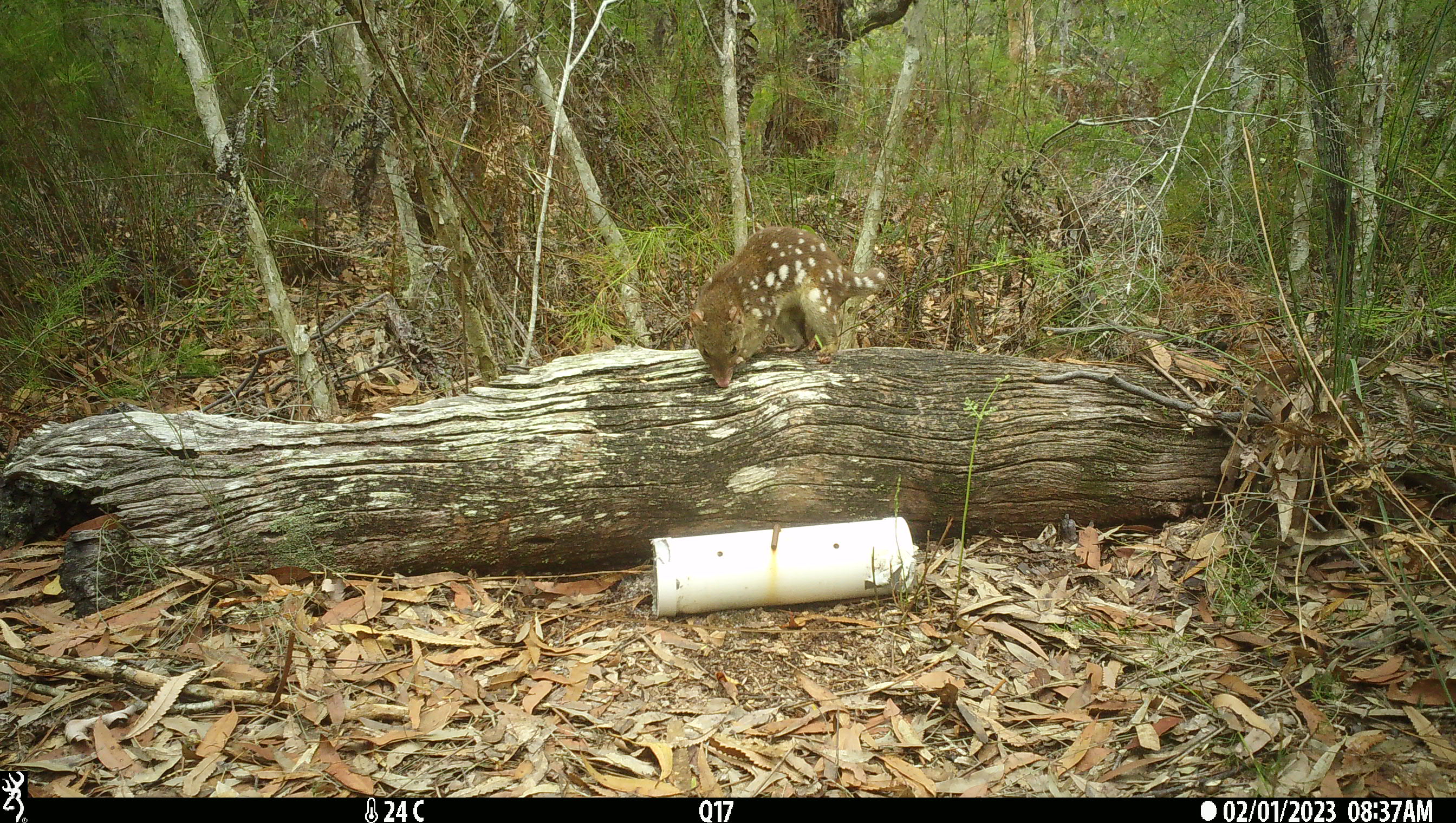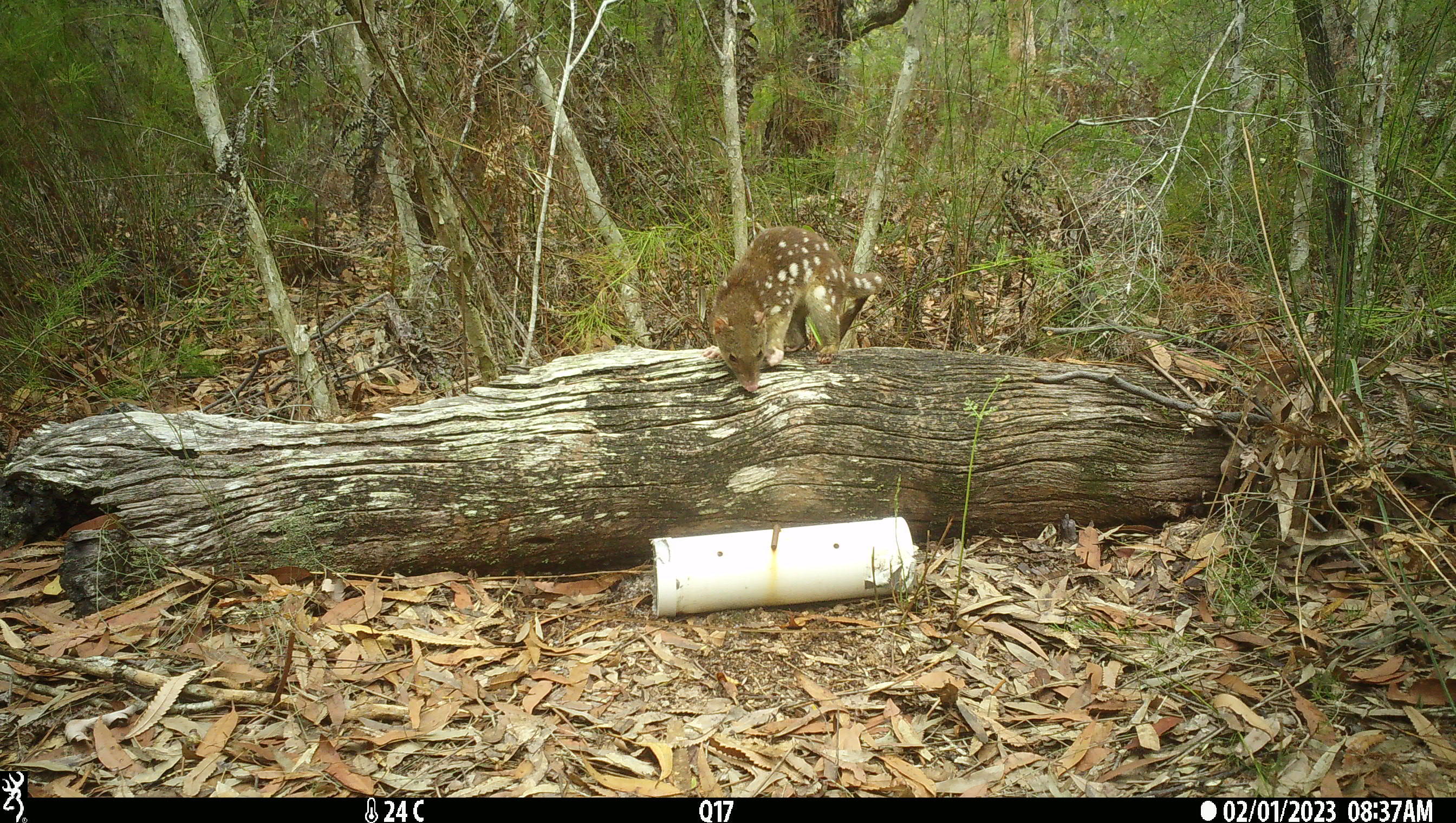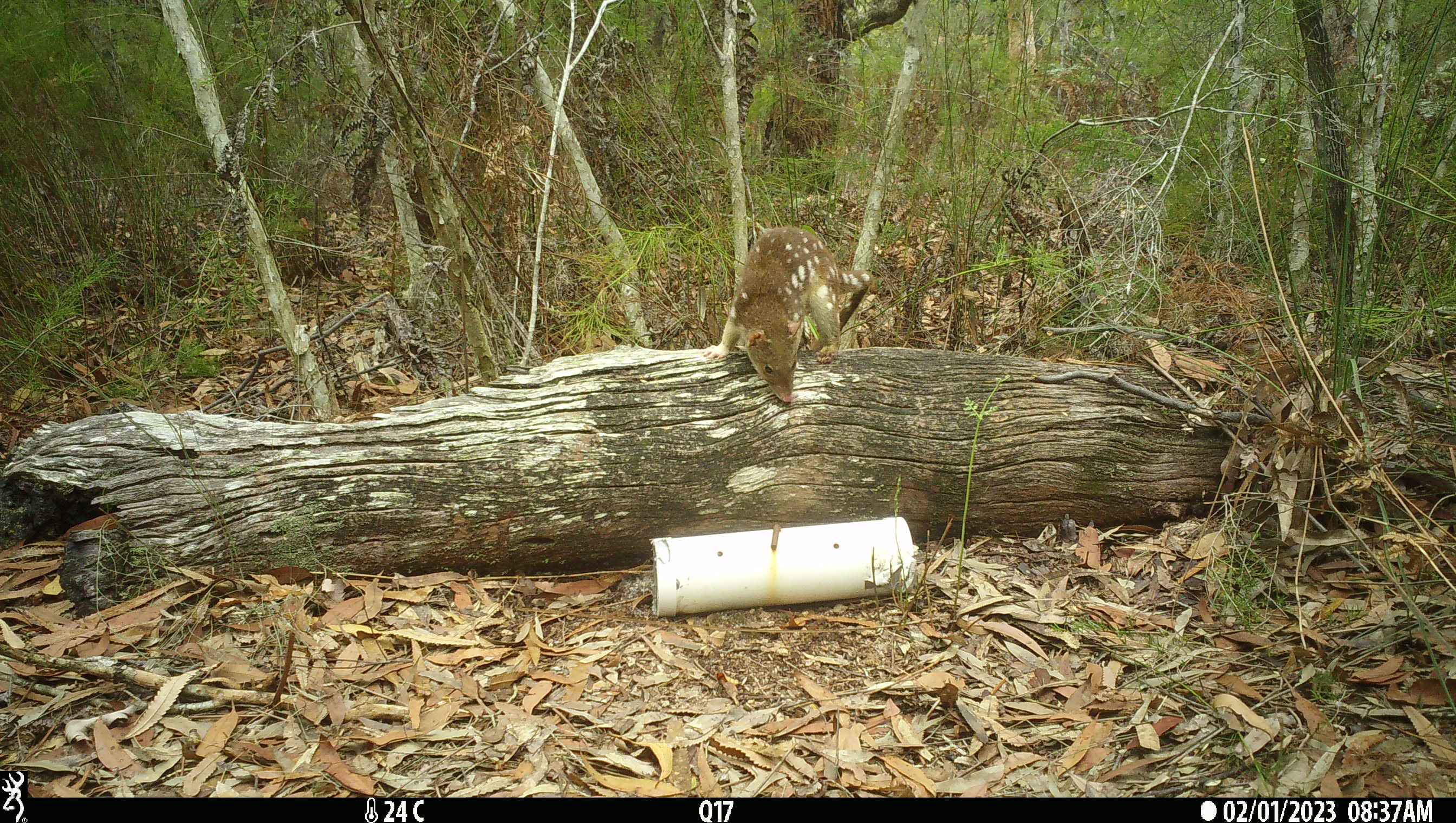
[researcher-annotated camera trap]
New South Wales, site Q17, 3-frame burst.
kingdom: Animalia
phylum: Chordata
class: Mammalia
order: Dasyuromorphia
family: Dasyuridae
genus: Dasyurus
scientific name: Dasyurus maculatus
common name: spotted-tailed quoll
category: quoll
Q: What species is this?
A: Quoll (spotted-tailed quoll) (Dasyurus maculatus).